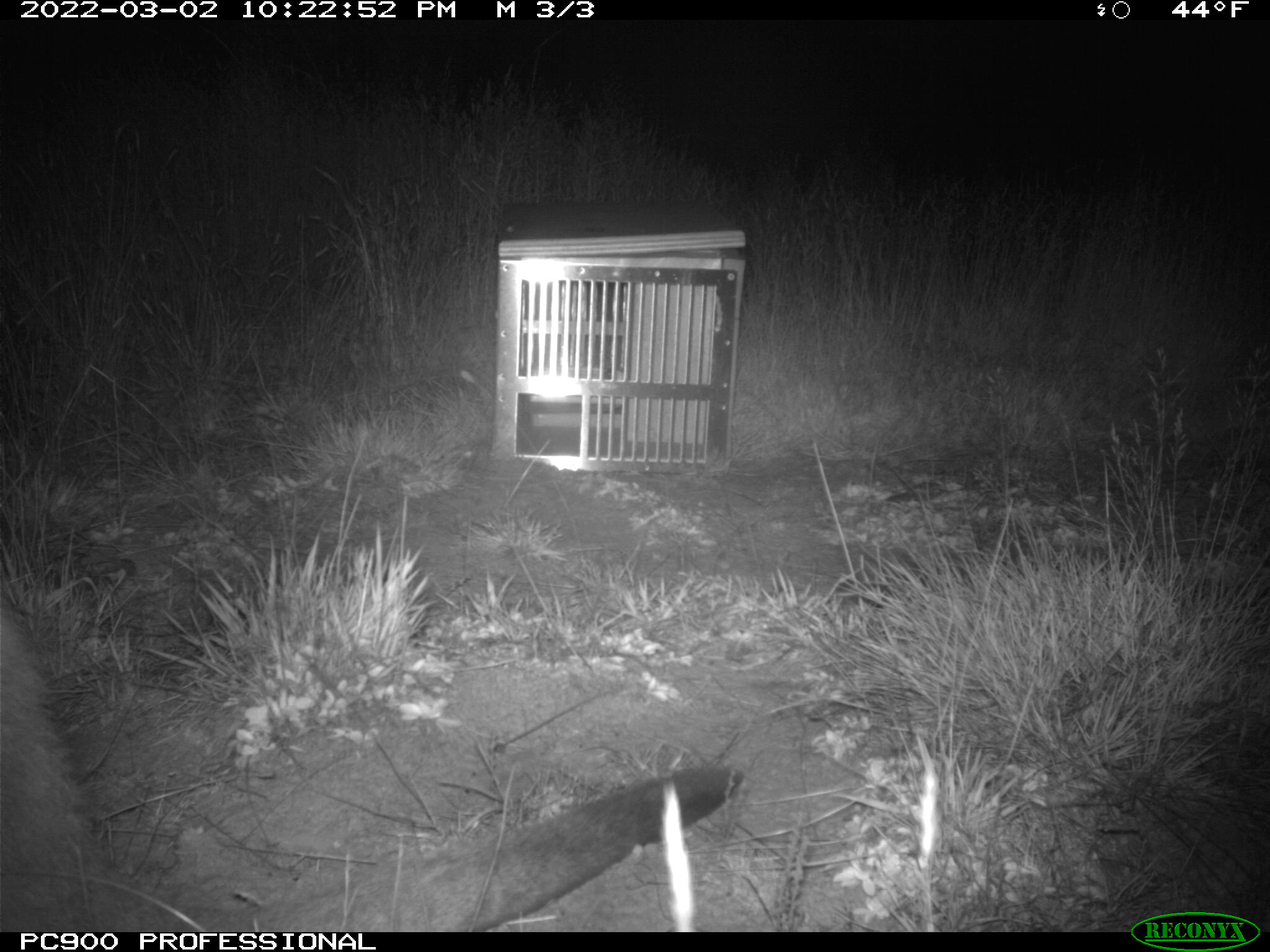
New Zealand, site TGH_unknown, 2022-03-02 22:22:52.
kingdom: Animalia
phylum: Chordata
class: Mammalia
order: Diprotodontia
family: Macropodidae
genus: Notamacropus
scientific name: Notamacropus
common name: wallaby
Wallaby (Notamacropus).